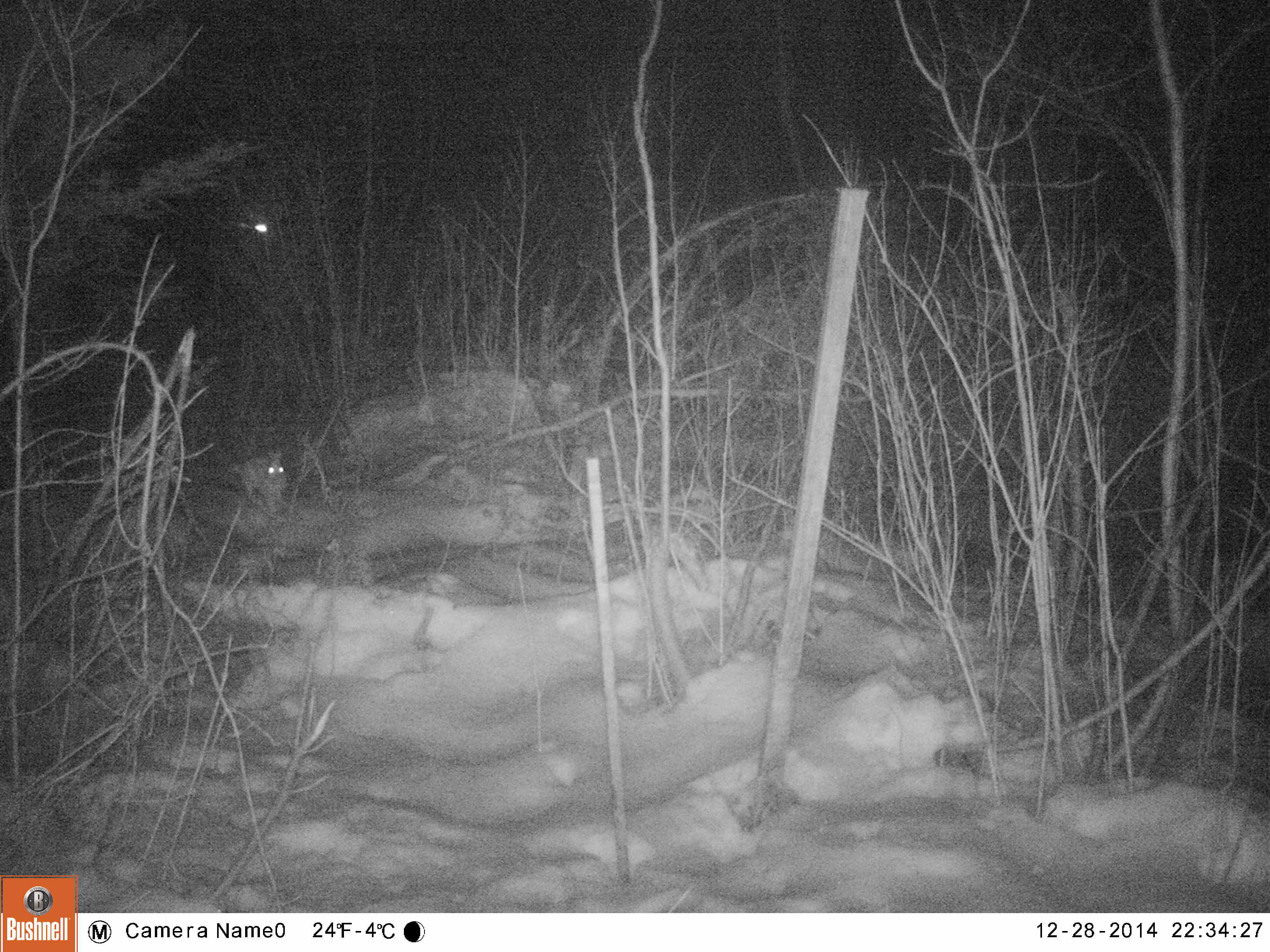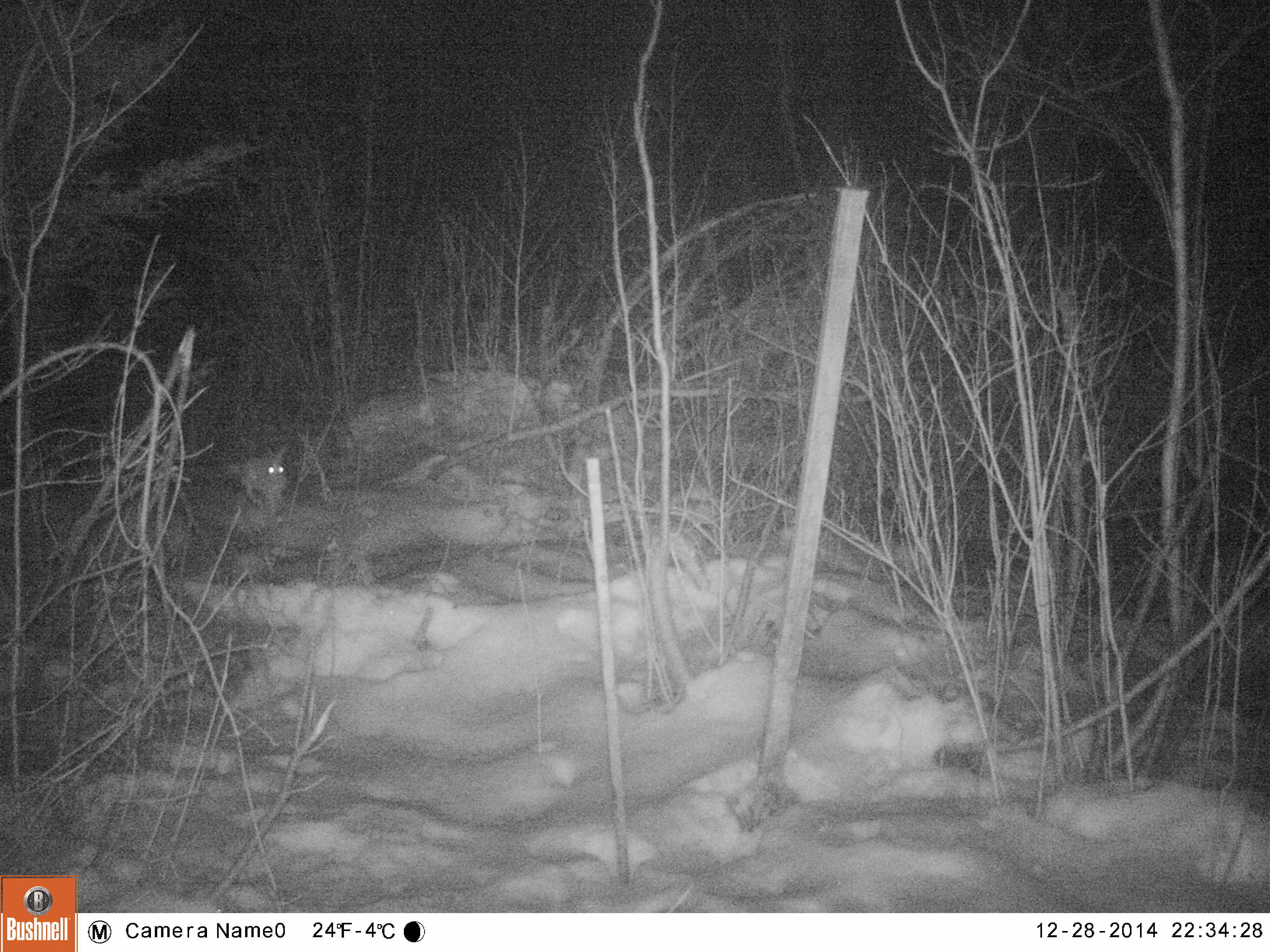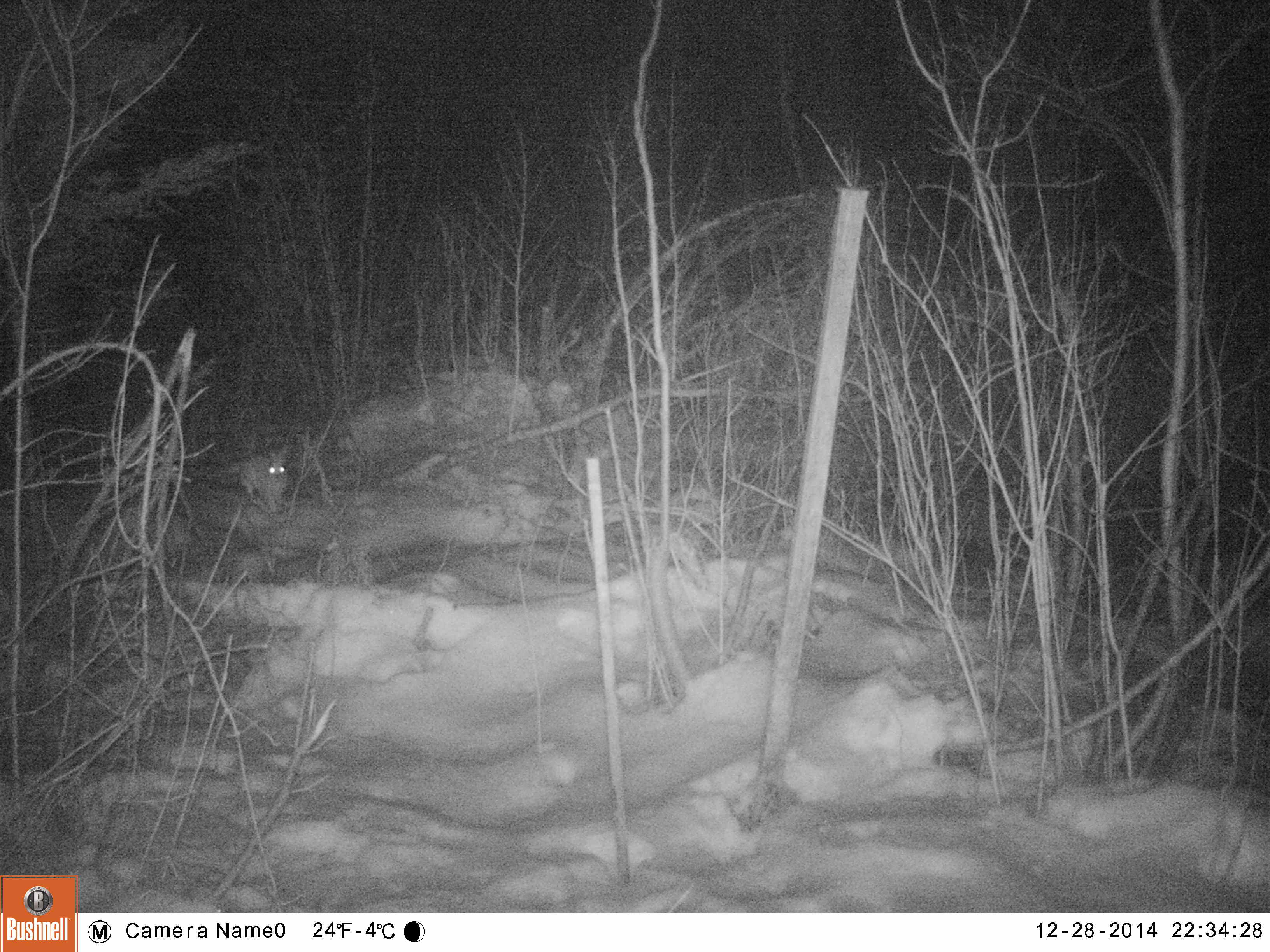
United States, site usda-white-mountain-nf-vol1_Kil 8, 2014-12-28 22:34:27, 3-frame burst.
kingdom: Animalia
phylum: Chordata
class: Mammalia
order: Lagomorpha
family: Leporidae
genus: Lepus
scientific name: Lepus americanus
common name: snowshoe hare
Snowshoe hare (Lepus americanus).